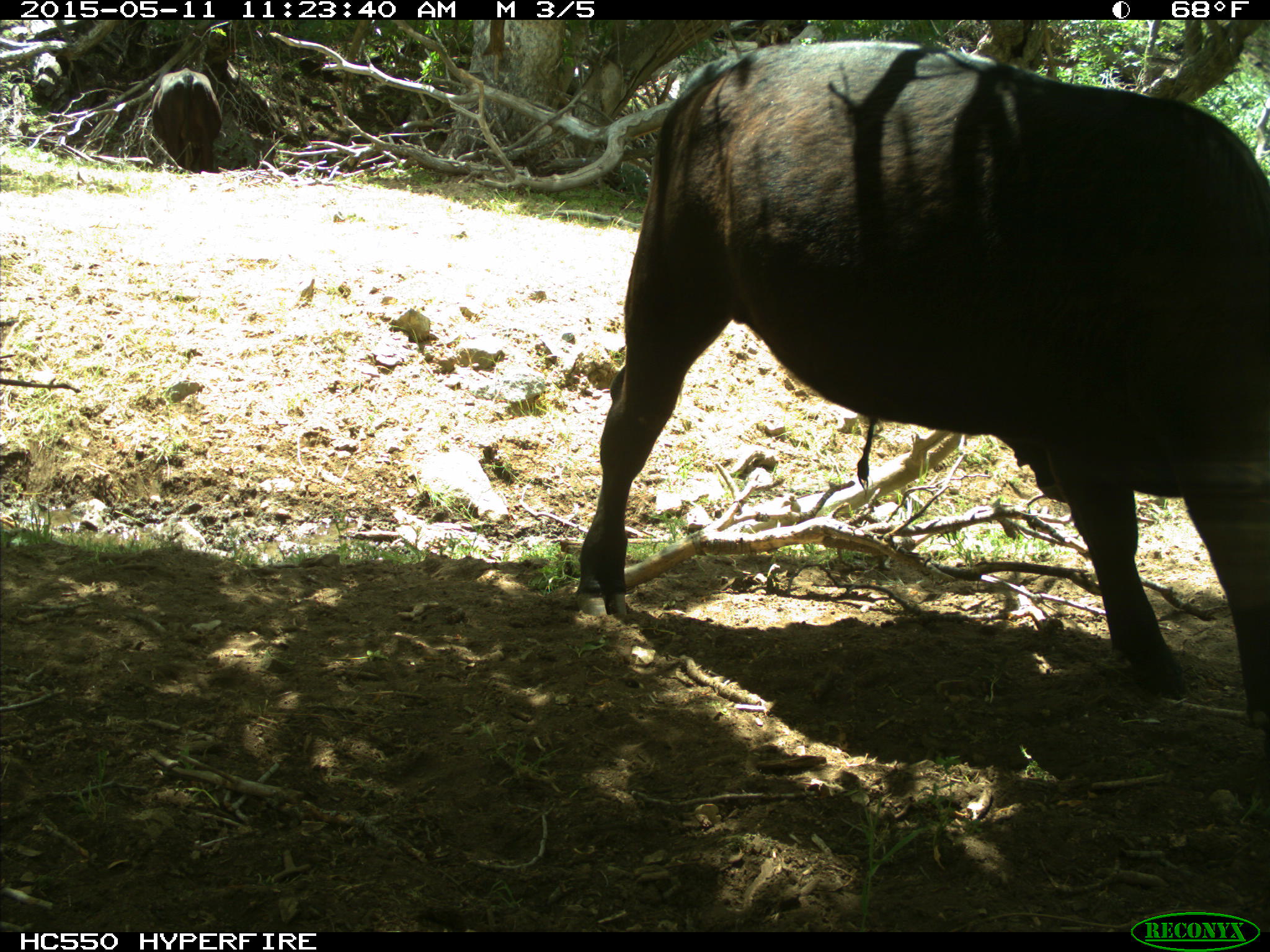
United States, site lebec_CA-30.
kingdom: Animalia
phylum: Chordata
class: Mammalia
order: Artiodactyla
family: Bovidae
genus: Bos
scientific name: Bos taurus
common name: domestic cow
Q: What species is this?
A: Bos taurus (domestic cow).